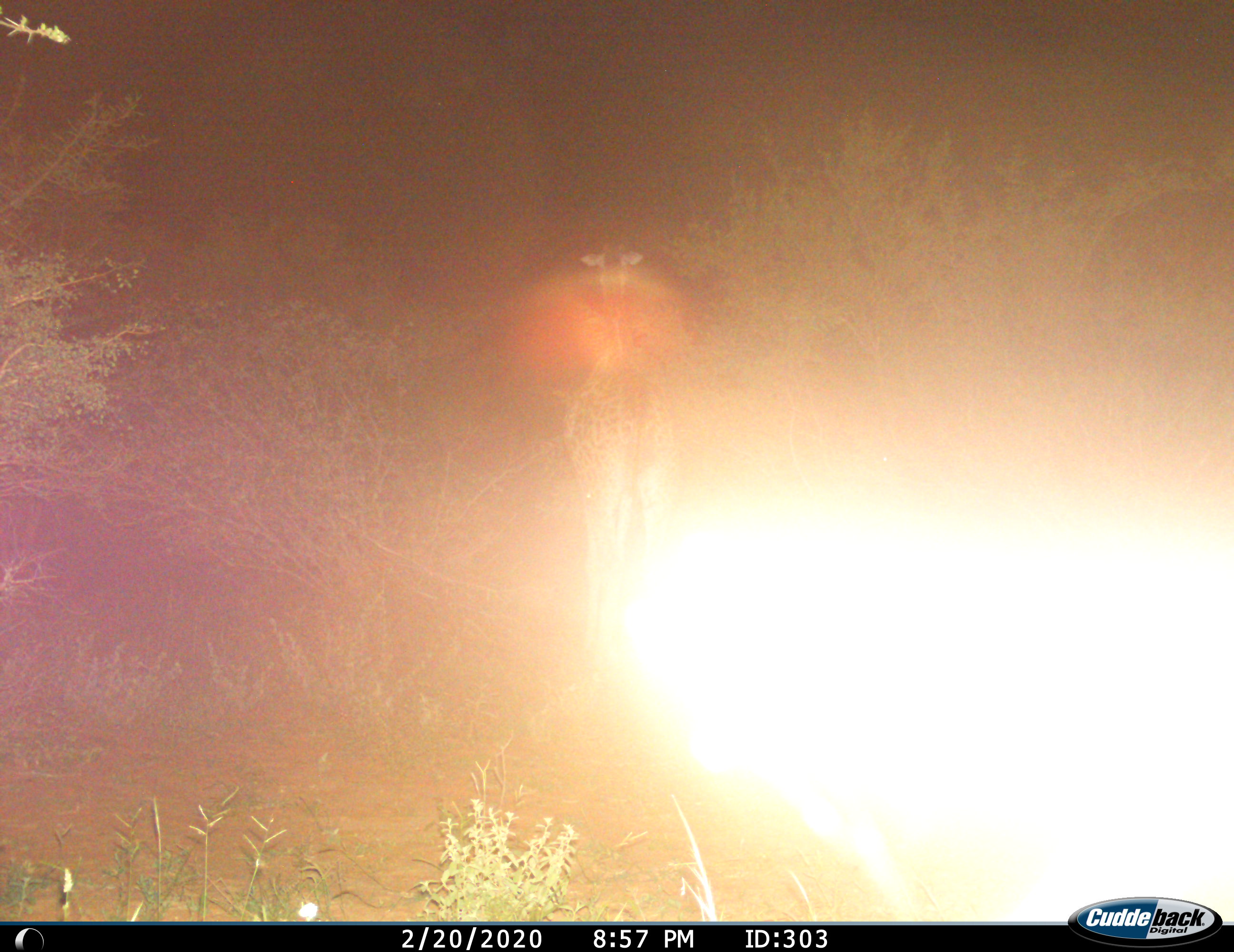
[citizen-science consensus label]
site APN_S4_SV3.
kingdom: Animalia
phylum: Chordata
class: Mammalia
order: Artiodactyla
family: Giraffidae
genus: Giraffa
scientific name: Giraffa camelopardalis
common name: giraffe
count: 1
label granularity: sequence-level